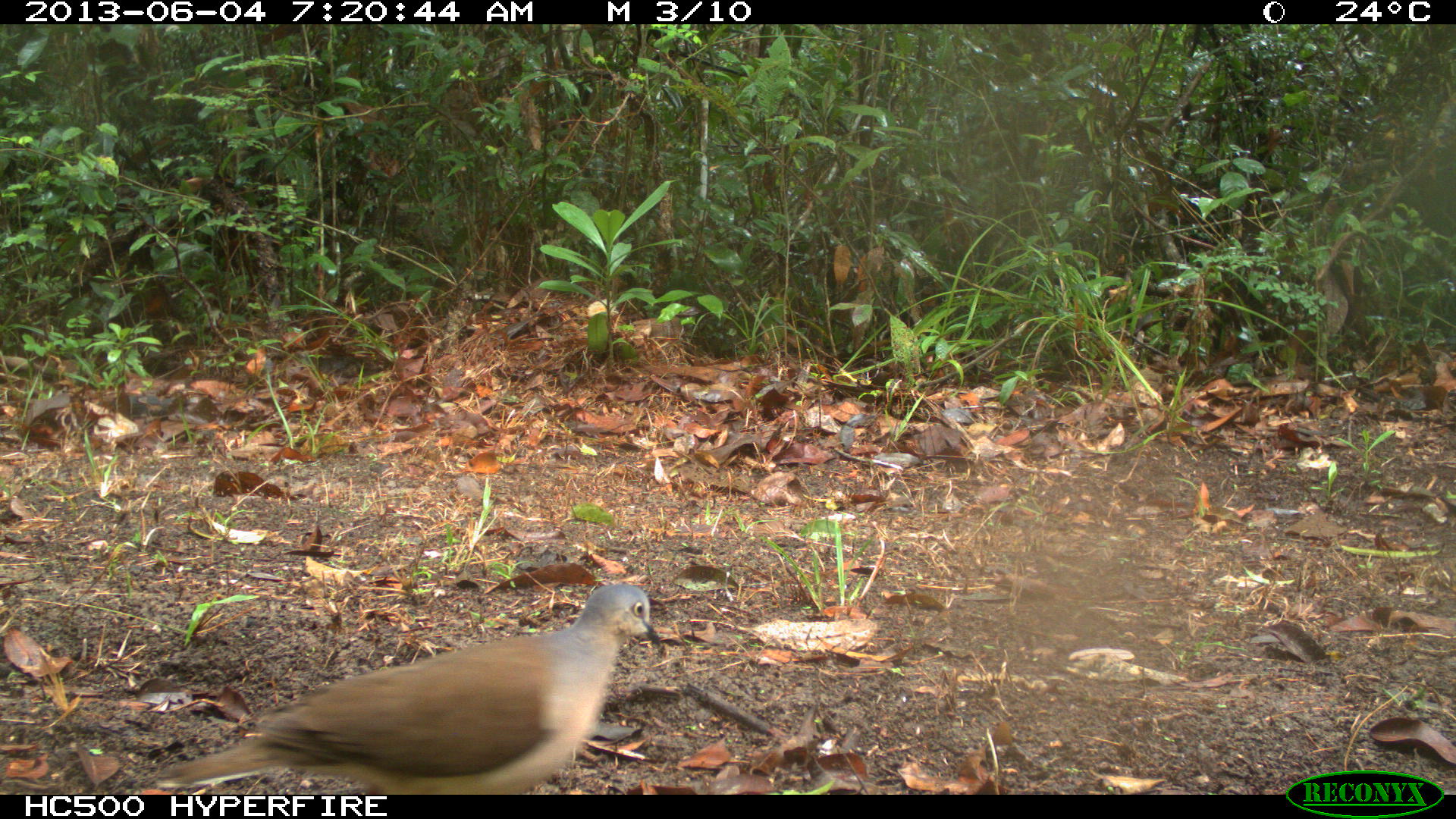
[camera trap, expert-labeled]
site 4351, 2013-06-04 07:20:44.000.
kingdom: Animalia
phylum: Chordata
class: Aves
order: Columbiformes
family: Columbidae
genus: Leptotila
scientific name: Leptotila plumbeiceps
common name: gray-headed dove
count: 1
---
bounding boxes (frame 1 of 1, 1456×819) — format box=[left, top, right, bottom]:
leptotila plumbeiceps: box=[156, 583, 659, 795]